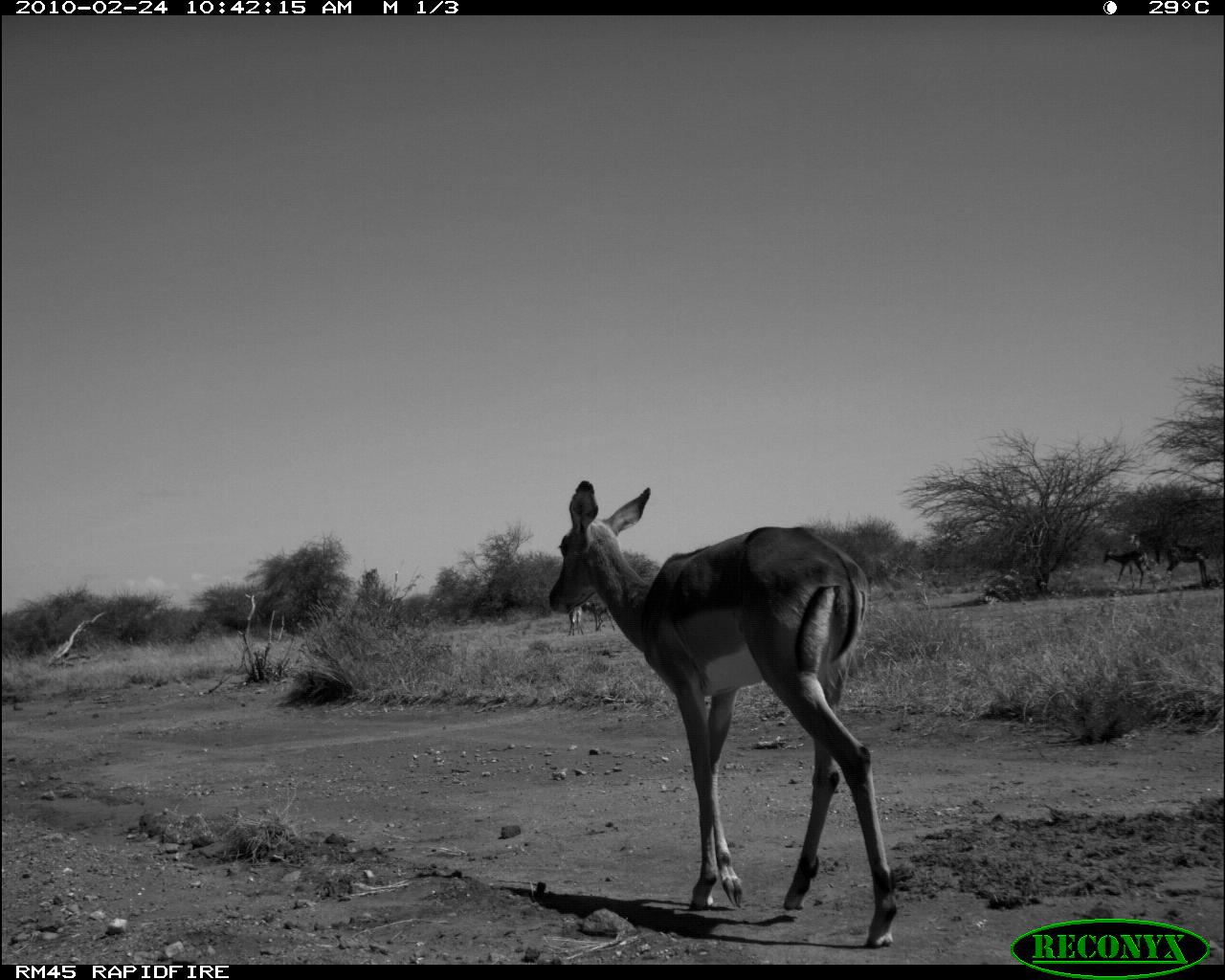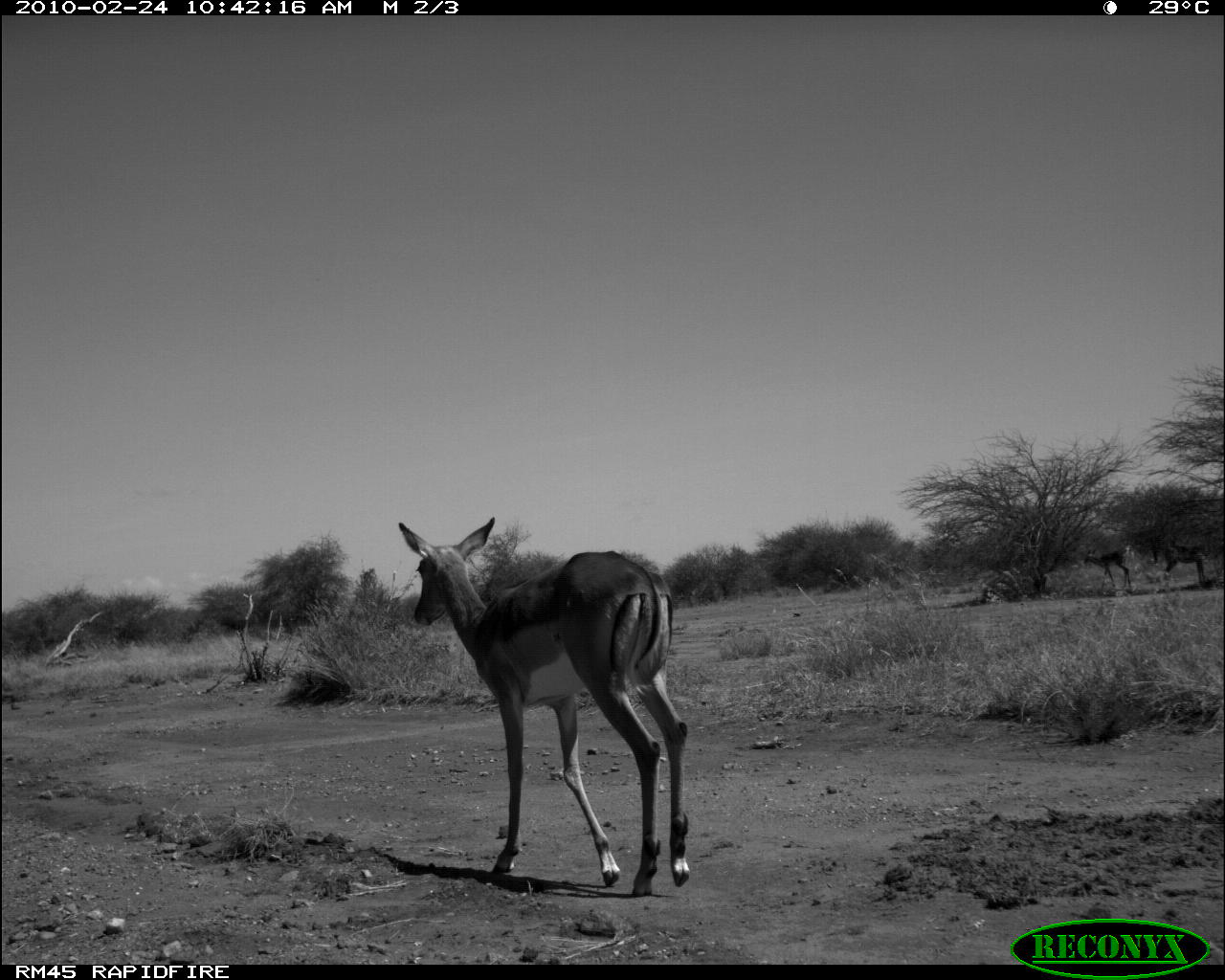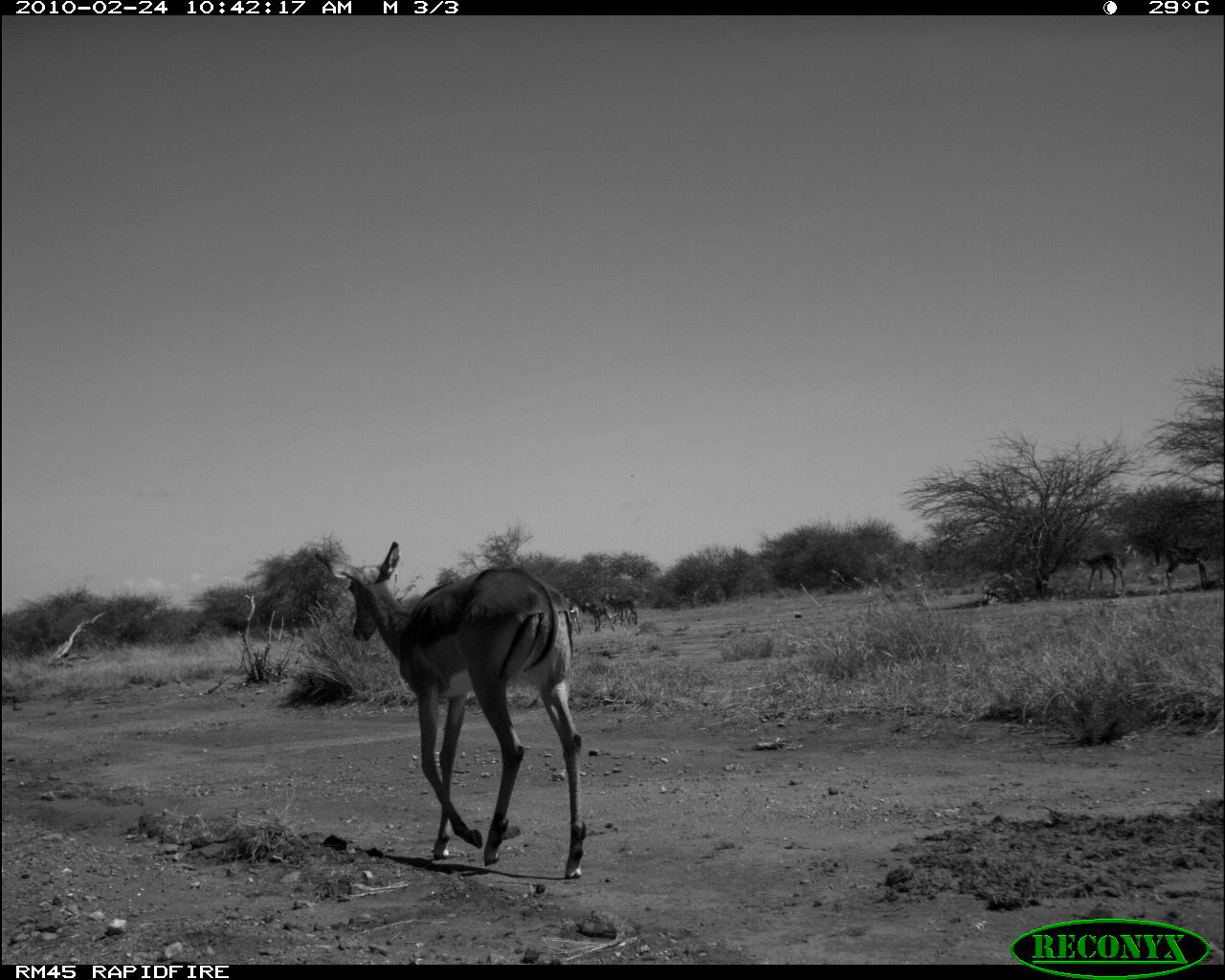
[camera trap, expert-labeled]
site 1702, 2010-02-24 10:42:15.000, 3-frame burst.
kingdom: Animalia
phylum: Chordata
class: Mammalia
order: Artiodactyla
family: Bovidae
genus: Aepyceros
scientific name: Aepyceros melampus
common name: impala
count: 3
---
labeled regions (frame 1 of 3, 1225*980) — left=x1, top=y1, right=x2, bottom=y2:
aepyceros melampus: left=547, top=479, right=899, bottom=946; left=1155, top=535, right=1217, bottom=587; left=1101, top=546, right=1149, bottom=593; left=581, top=598, right=617, bottom=633; left=567, top=605, right=582, bottom=637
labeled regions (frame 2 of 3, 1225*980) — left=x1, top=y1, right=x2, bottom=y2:
aepyceros melampus: left=397, top=514, right=691, bottom=897; left=1150, top=535, right=1215, bottom=589; left=1082, top=544, right=1136, bottom=594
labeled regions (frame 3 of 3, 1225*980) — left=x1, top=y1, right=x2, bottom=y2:
aepyceros melampus: left=312, top=539, right=584, bottom=881; left=1160, top=535, right=1221, bottom=591; left=1069, top=552, right=1131, bottom=597; left=600, top=589, right=637, bottom=626; left=581, top=595, right=616, bottom=633; left=561, top=594, right=585, bottom=638